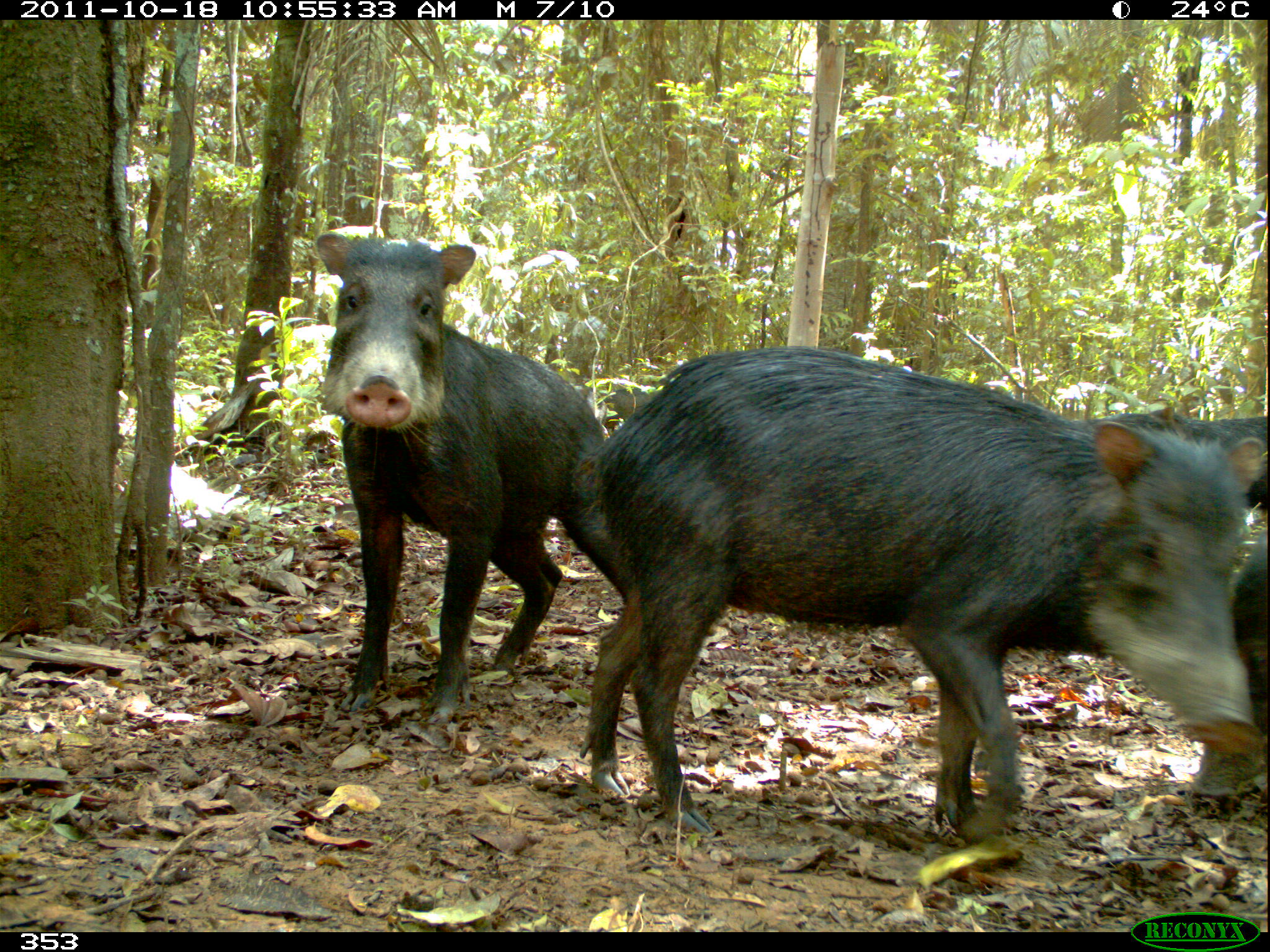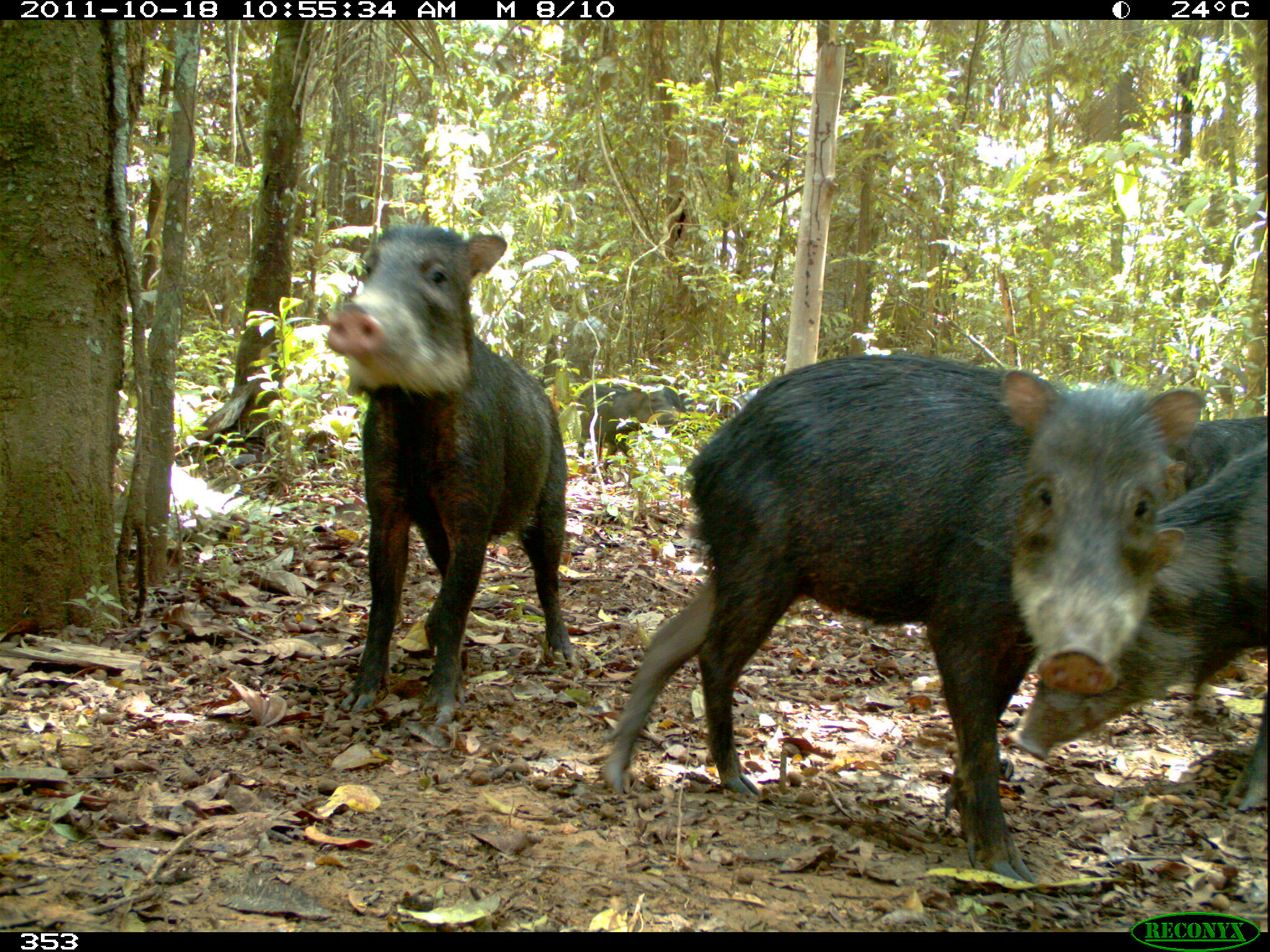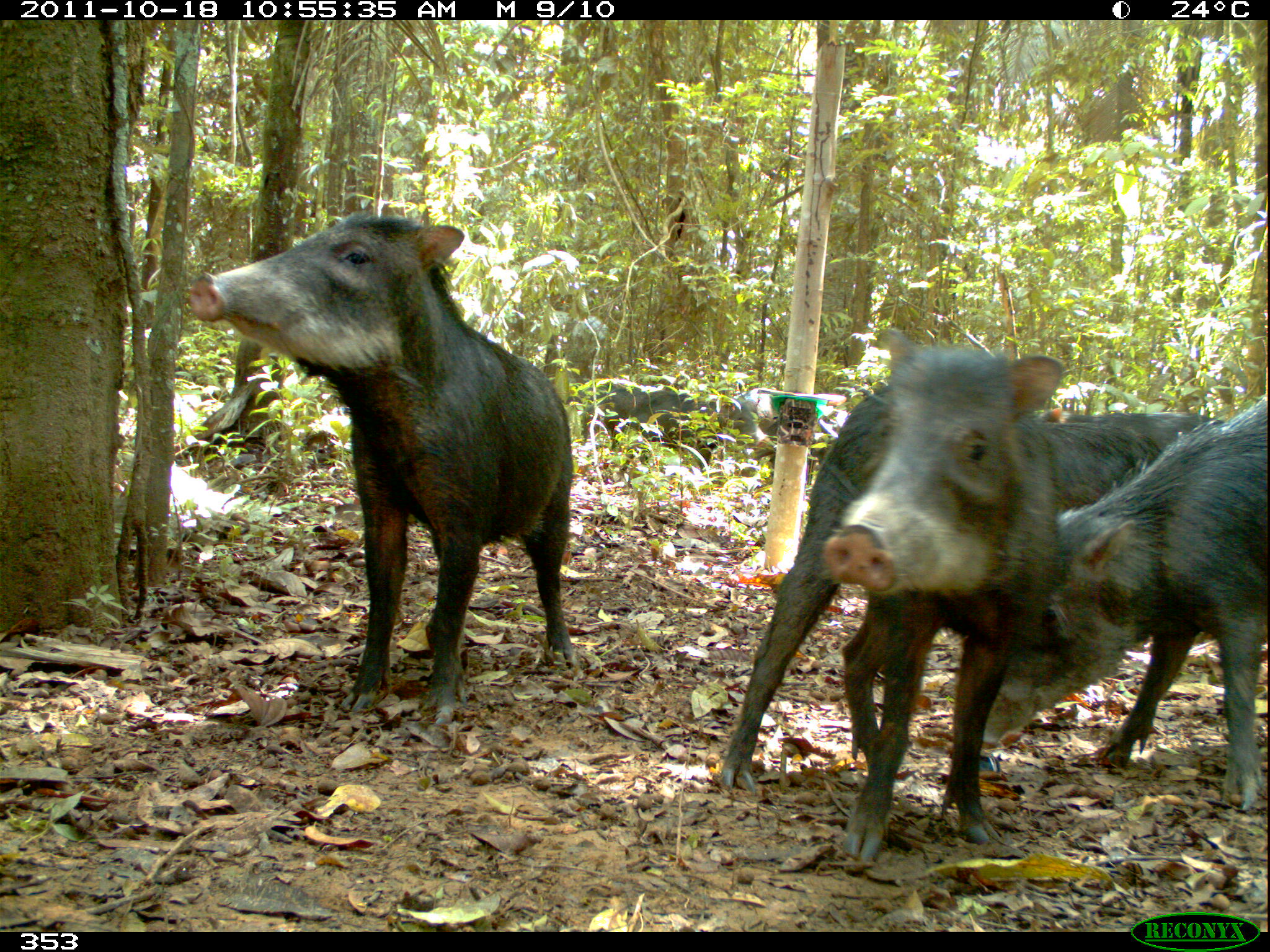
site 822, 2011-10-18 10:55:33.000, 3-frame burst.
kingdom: Animalia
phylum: Chordata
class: Mammalia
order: Artiodactyla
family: Tayassuidae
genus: Tayassu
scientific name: Tayassu pecari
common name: white-lipped peccary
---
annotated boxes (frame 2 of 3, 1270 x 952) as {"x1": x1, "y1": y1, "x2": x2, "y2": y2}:
tayassu pecari: {"x1": 595, "y1": 354, "x2": 1204, "y2": 881}; {"x1": 323, "y1": 221, "x2": 571, "y2": 726}; {"x1": 1006, "y1": 432, "x2": 1270, "y2": 809}; {"x1": 578, "y1": 382, "x2": 696, "y2": 472}; {"x1": 1185, "y1": 414, "x2": 1270, "y2": 492}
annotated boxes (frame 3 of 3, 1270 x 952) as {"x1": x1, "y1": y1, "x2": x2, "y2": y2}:
tayassu pecari: {"x1": 184, "y1": 210, "x2": 577, "y2": 725}; {"x1": 718, "y1": 337, "x2": 1059, "y2": 863}; {"x1": 982, "y1": 391, "x2": 1270, "y2": 808}; {"x1": 1038, "y1": 408, "x2": 1222, "y2": 513}; {"x1": 580, "y1": 379, "x2": 773, "y2": 476}; {"x1": 730, "y1": 388, "x2": 846, "y2": 486}